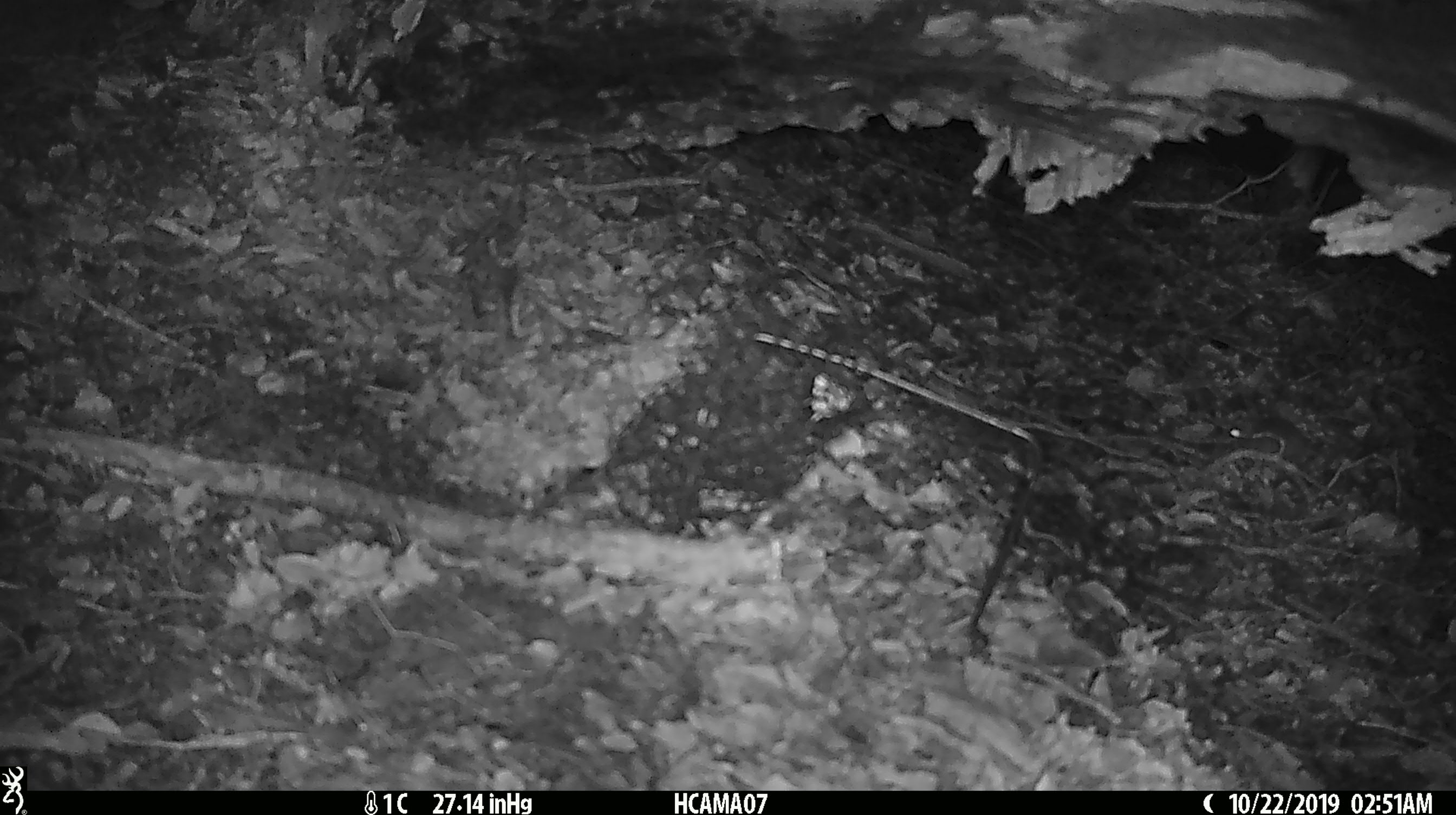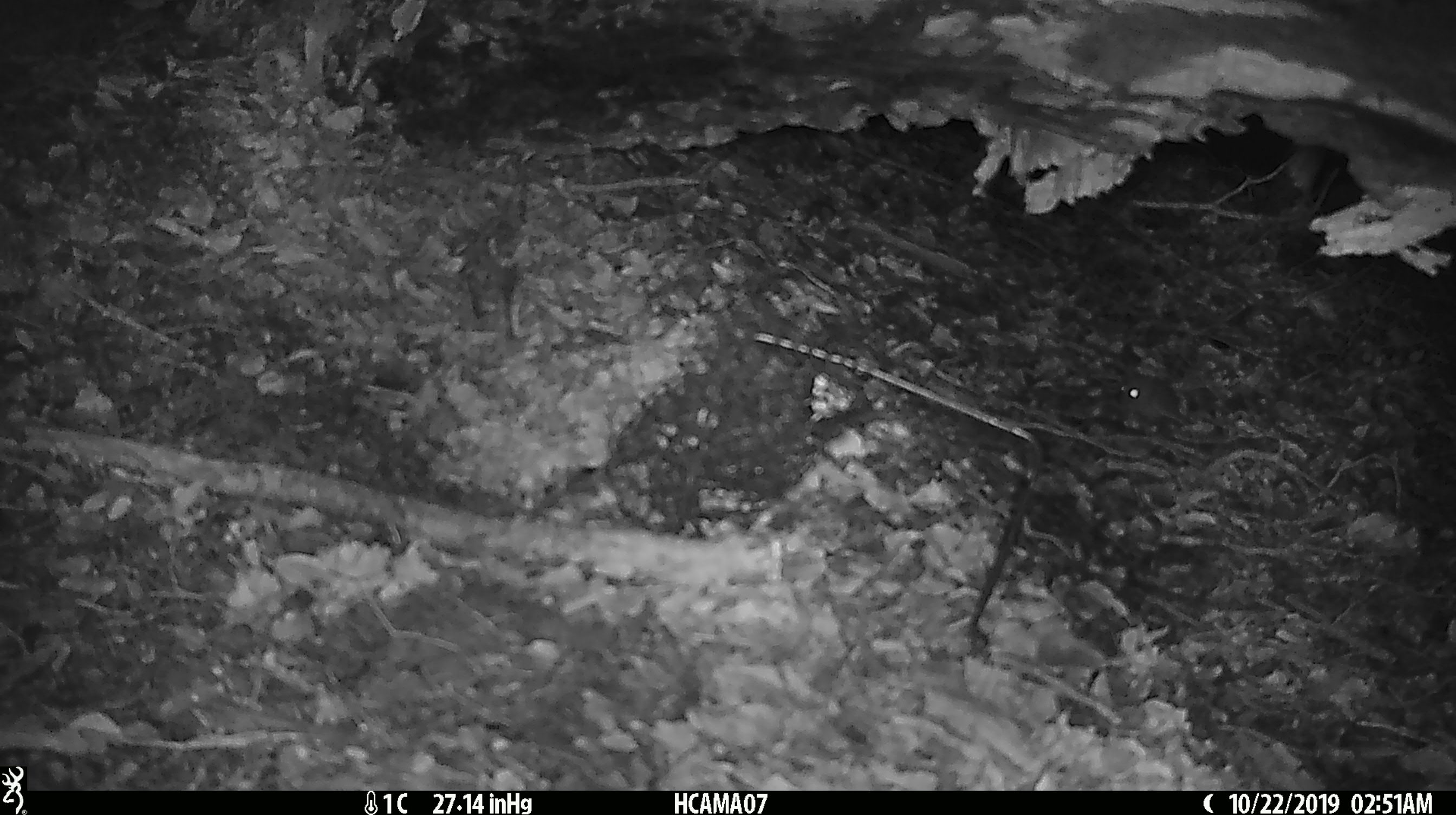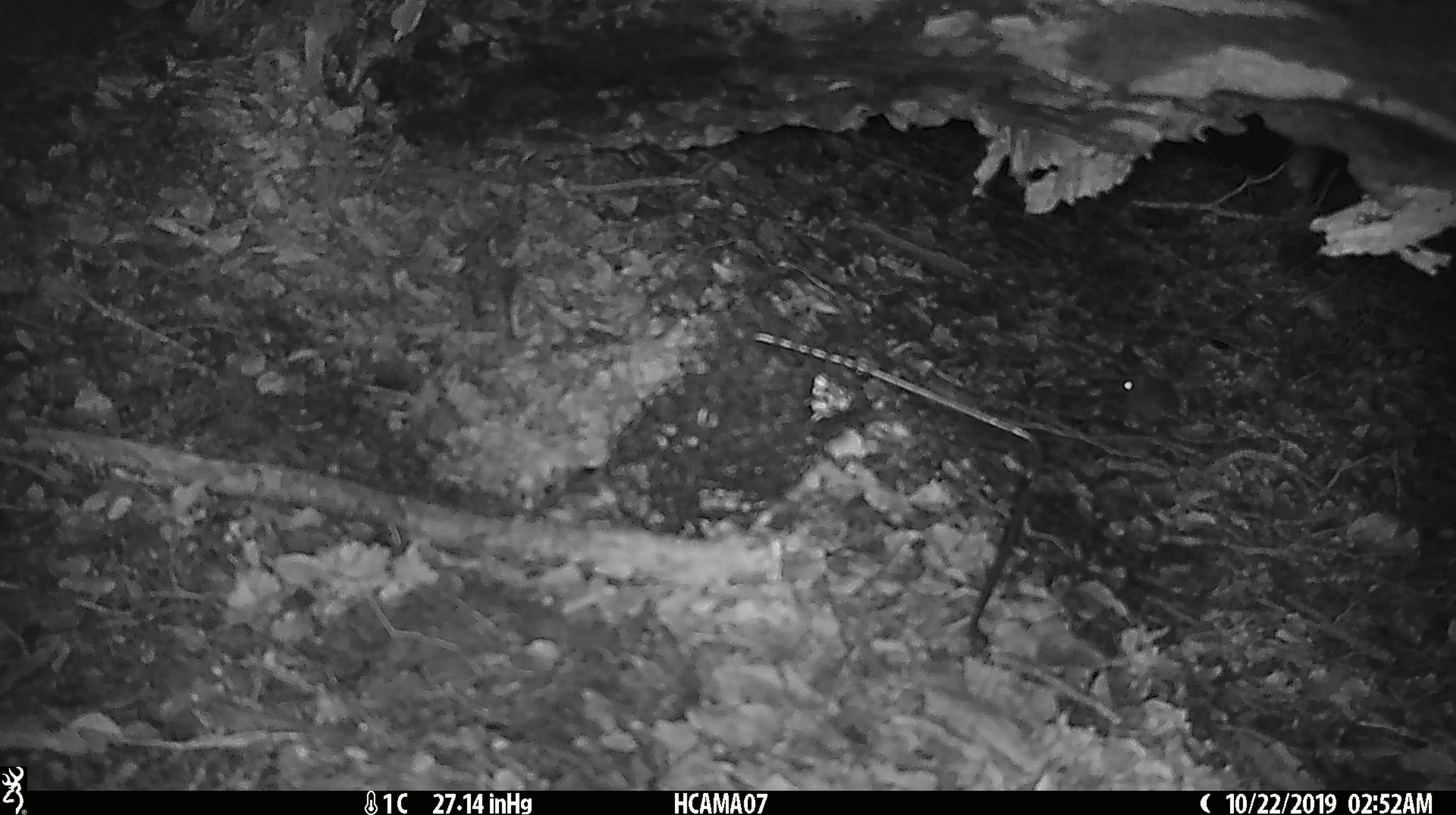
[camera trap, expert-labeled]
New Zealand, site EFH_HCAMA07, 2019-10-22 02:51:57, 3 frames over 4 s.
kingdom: Animalia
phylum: Chordata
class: Mammalia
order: Rodentia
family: Muridae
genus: Mus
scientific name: Mus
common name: mouse